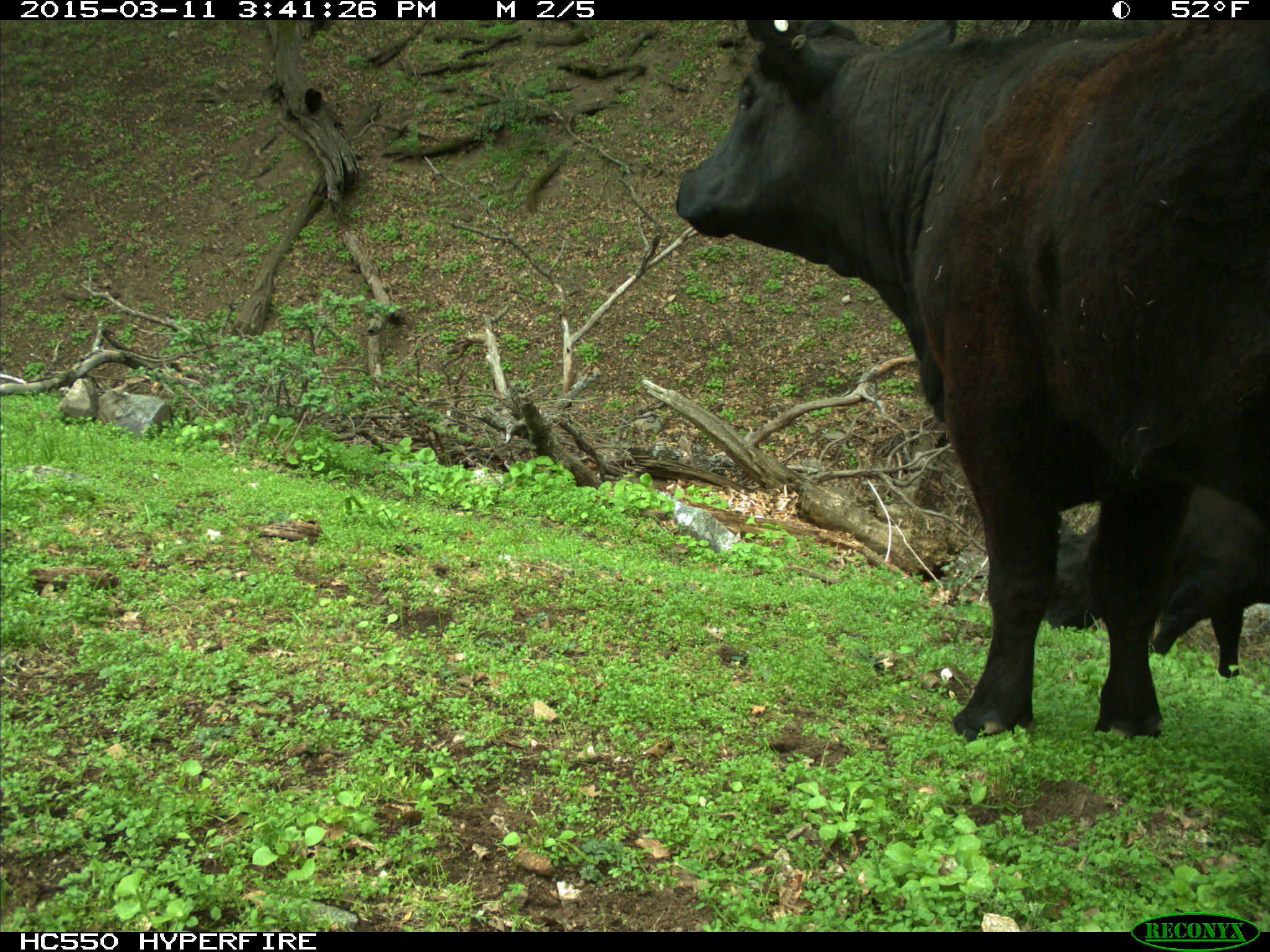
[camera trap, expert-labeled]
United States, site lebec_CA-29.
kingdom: Animalia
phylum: Chordata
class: Mammalia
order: Artiodactyla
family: Bovidae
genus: Bos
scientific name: Bos taurus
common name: domestic cow